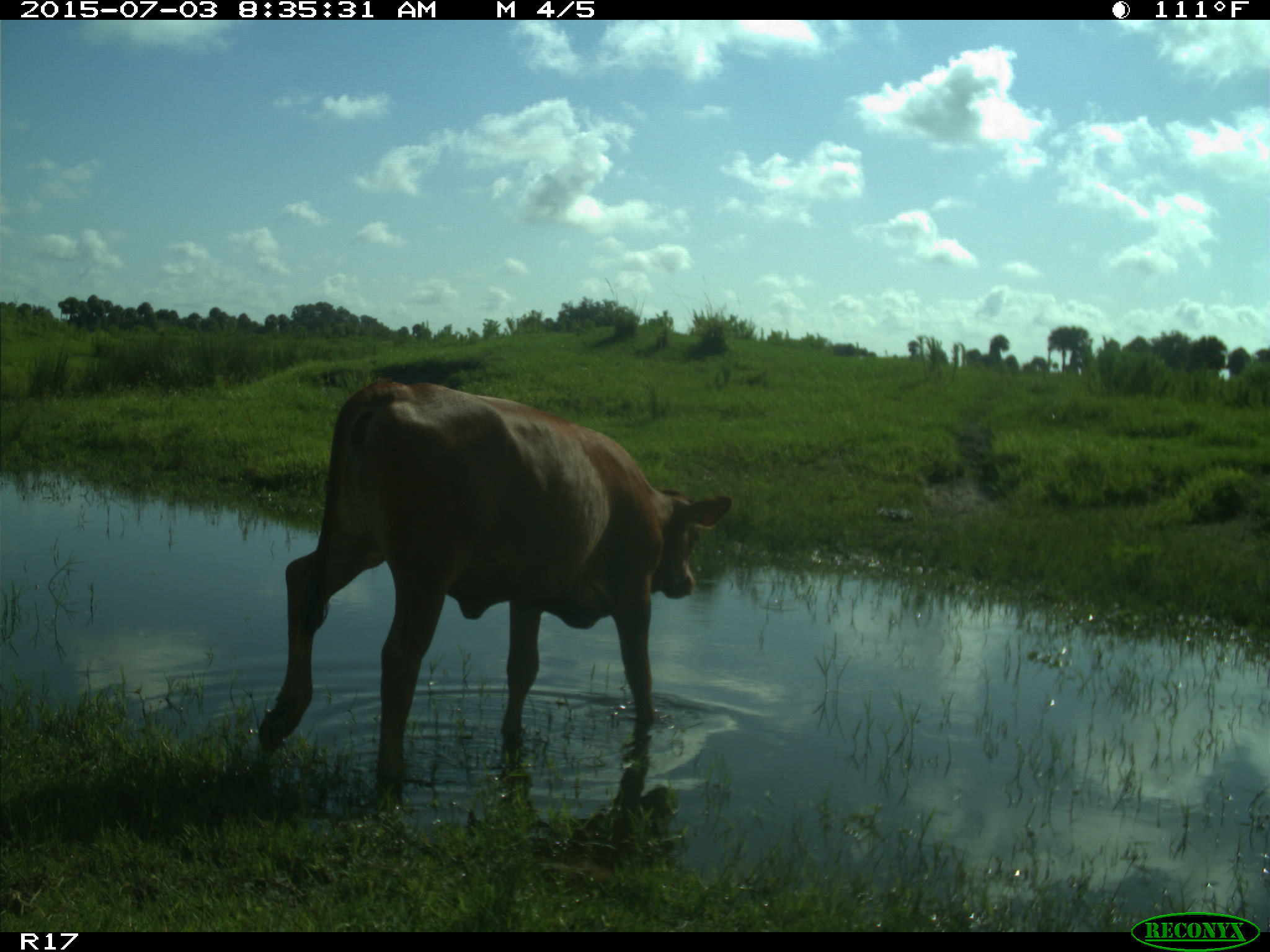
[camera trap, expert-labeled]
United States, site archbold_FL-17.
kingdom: Animalia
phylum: Chordata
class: Mammalia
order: Artiodactyla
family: Bovidae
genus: Bos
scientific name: Bos taurus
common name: domestic cow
Bos taurus (domestic cow).